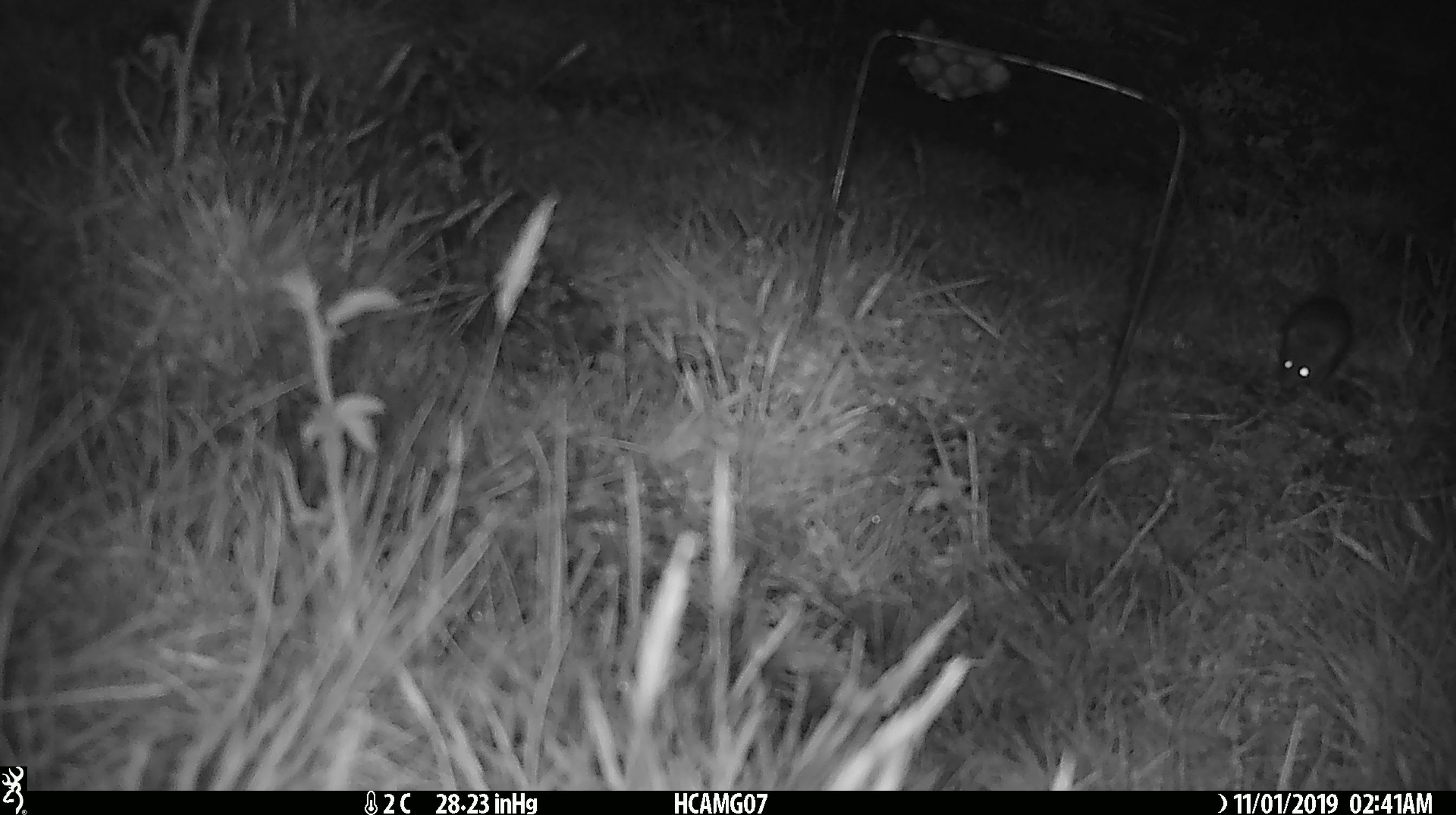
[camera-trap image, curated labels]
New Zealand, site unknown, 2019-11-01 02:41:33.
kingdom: Animalia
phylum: Chordata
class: Mammalia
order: Rodentia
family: Muridae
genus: Mus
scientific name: Mus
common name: mouse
Mouse (Mus).